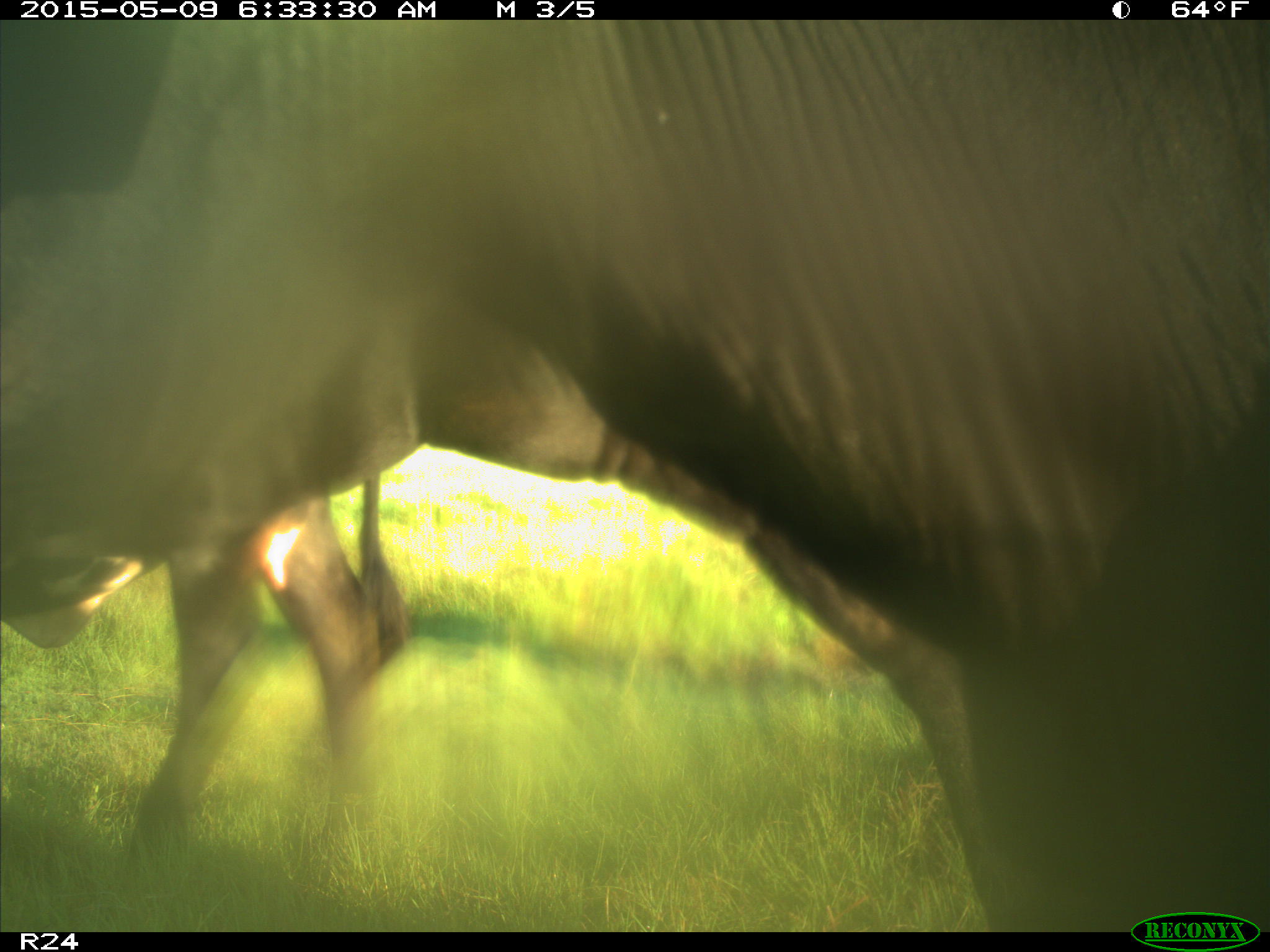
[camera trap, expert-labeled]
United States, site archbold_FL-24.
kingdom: Animalia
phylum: Chordata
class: Mammalia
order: Artiodactyla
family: Bovidae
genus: Bos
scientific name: Bos taurus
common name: domestic cow